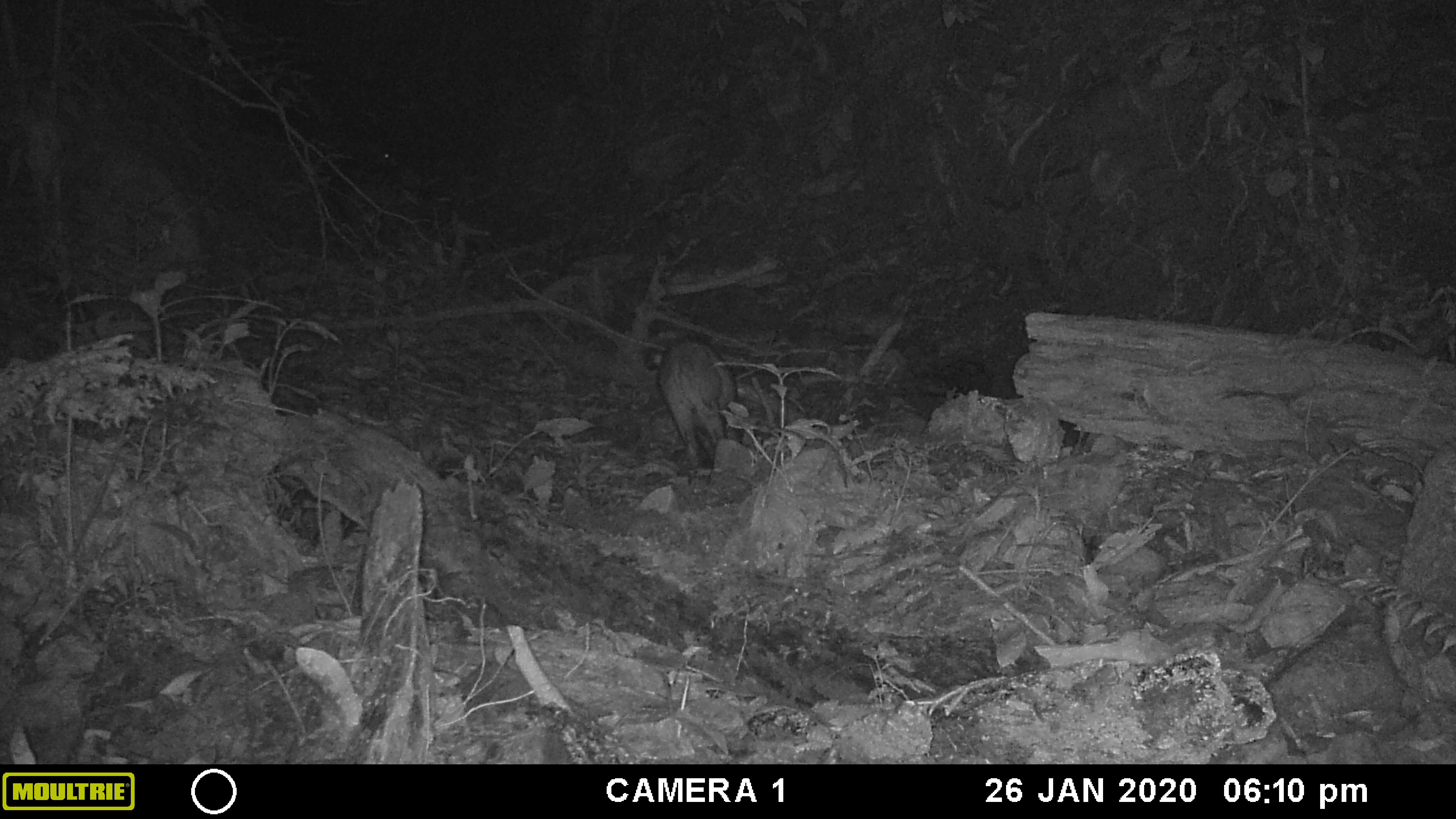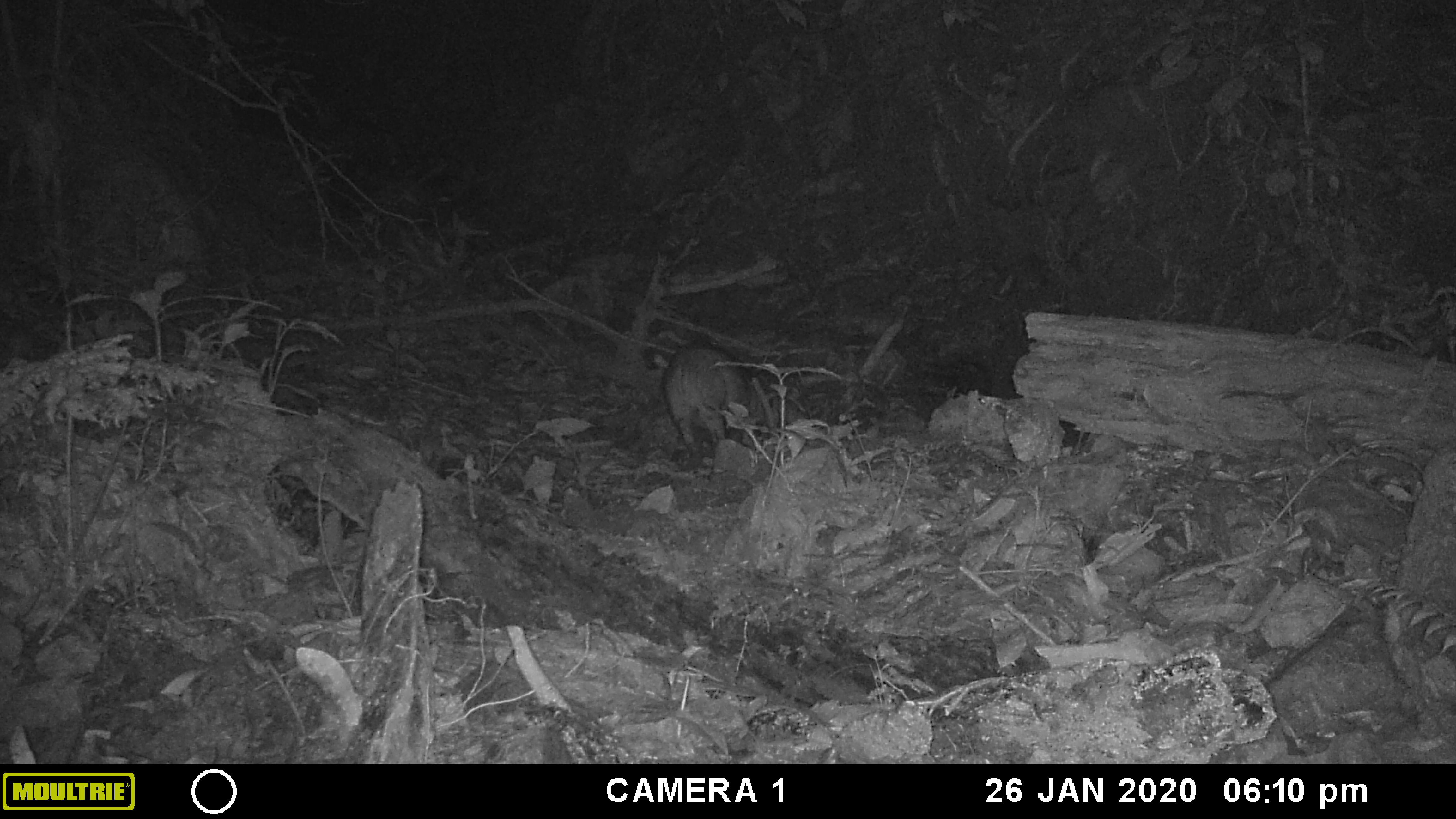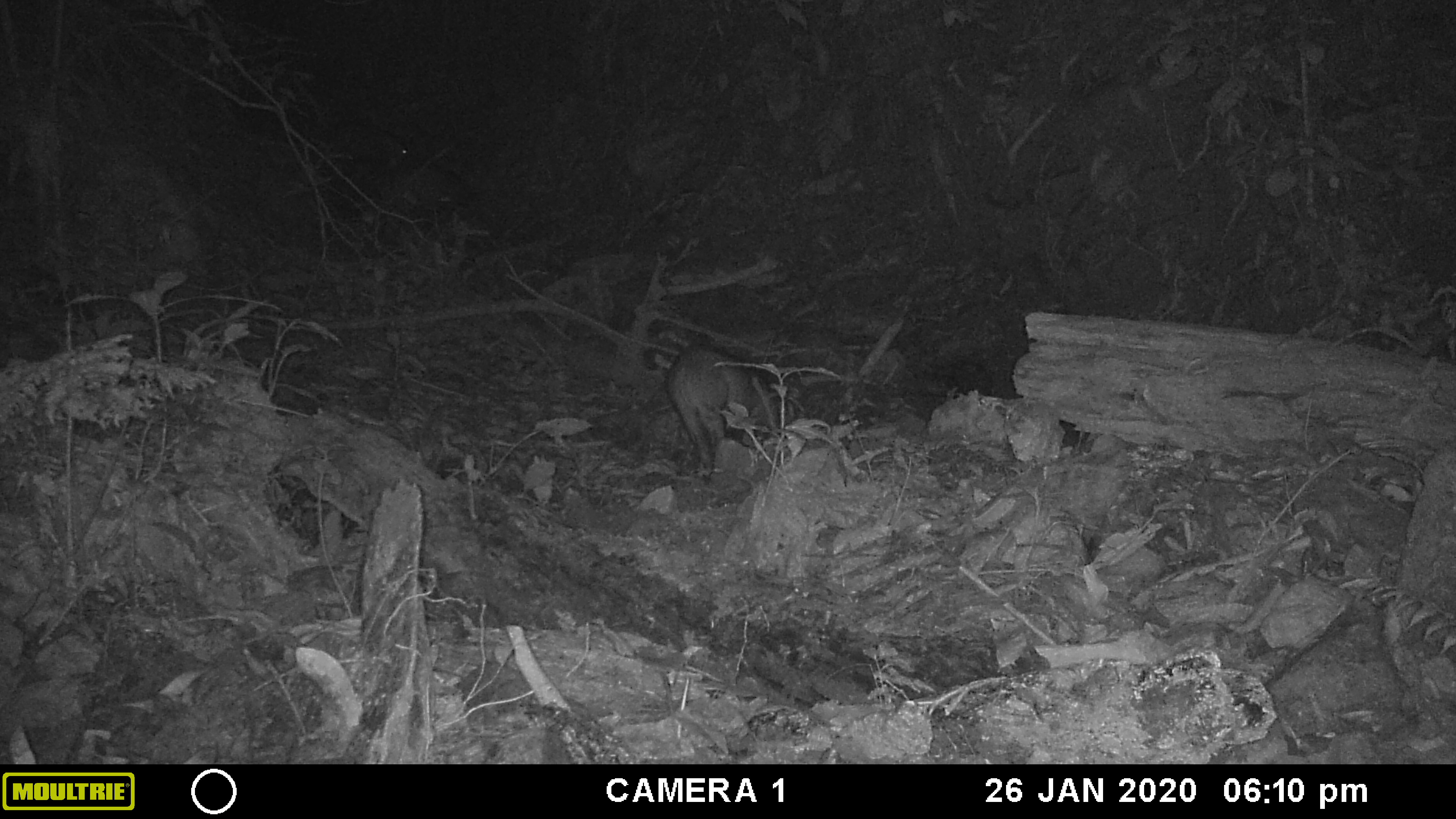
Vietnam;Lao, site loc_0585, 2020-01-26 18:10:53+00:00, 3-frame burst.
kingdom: Animalia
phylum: Chordata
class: Mammalia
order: Artiodactyla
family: Suidae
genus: Sus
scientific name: Sus scrofa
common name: eurasian wild pig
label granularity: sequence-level